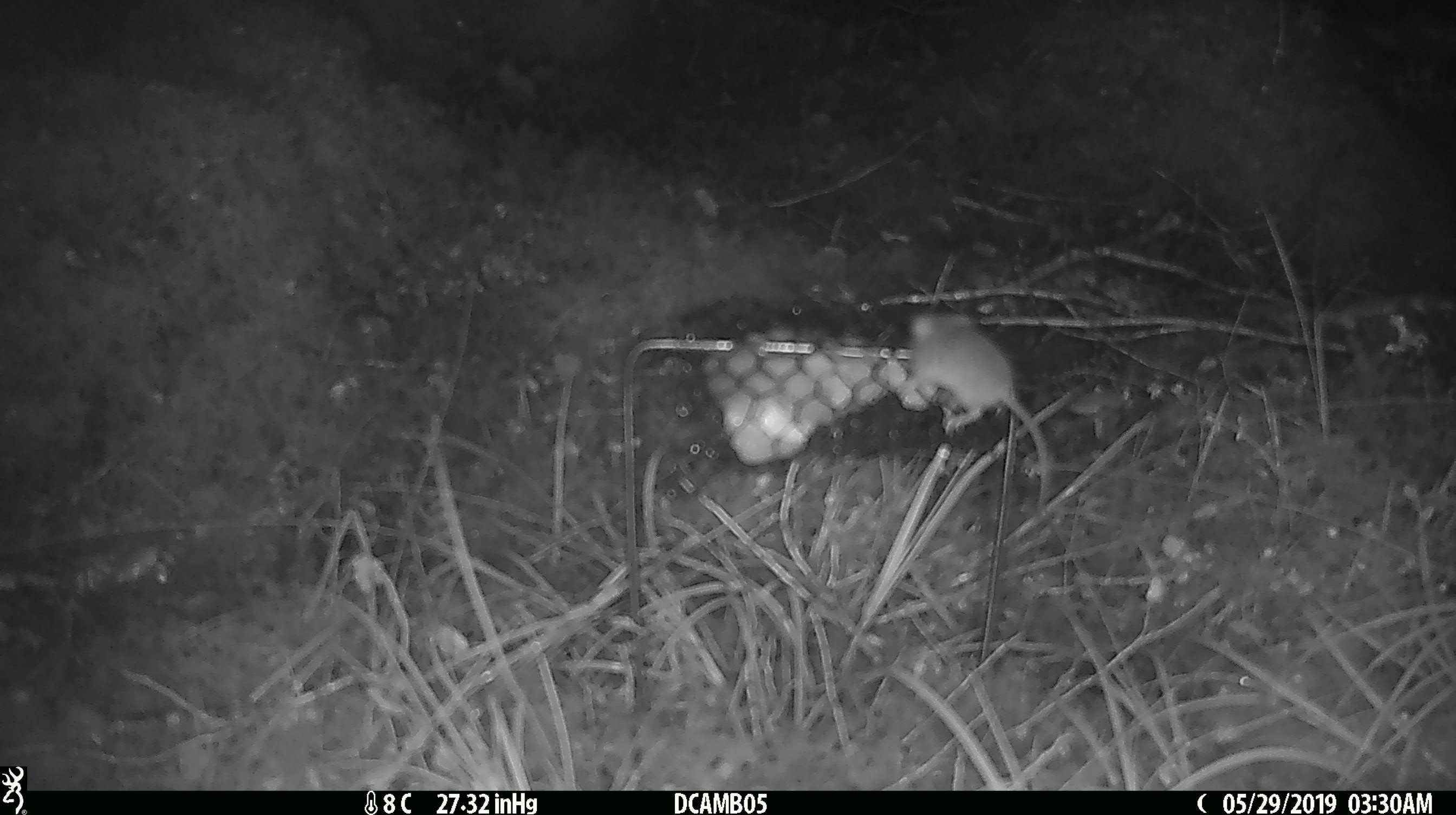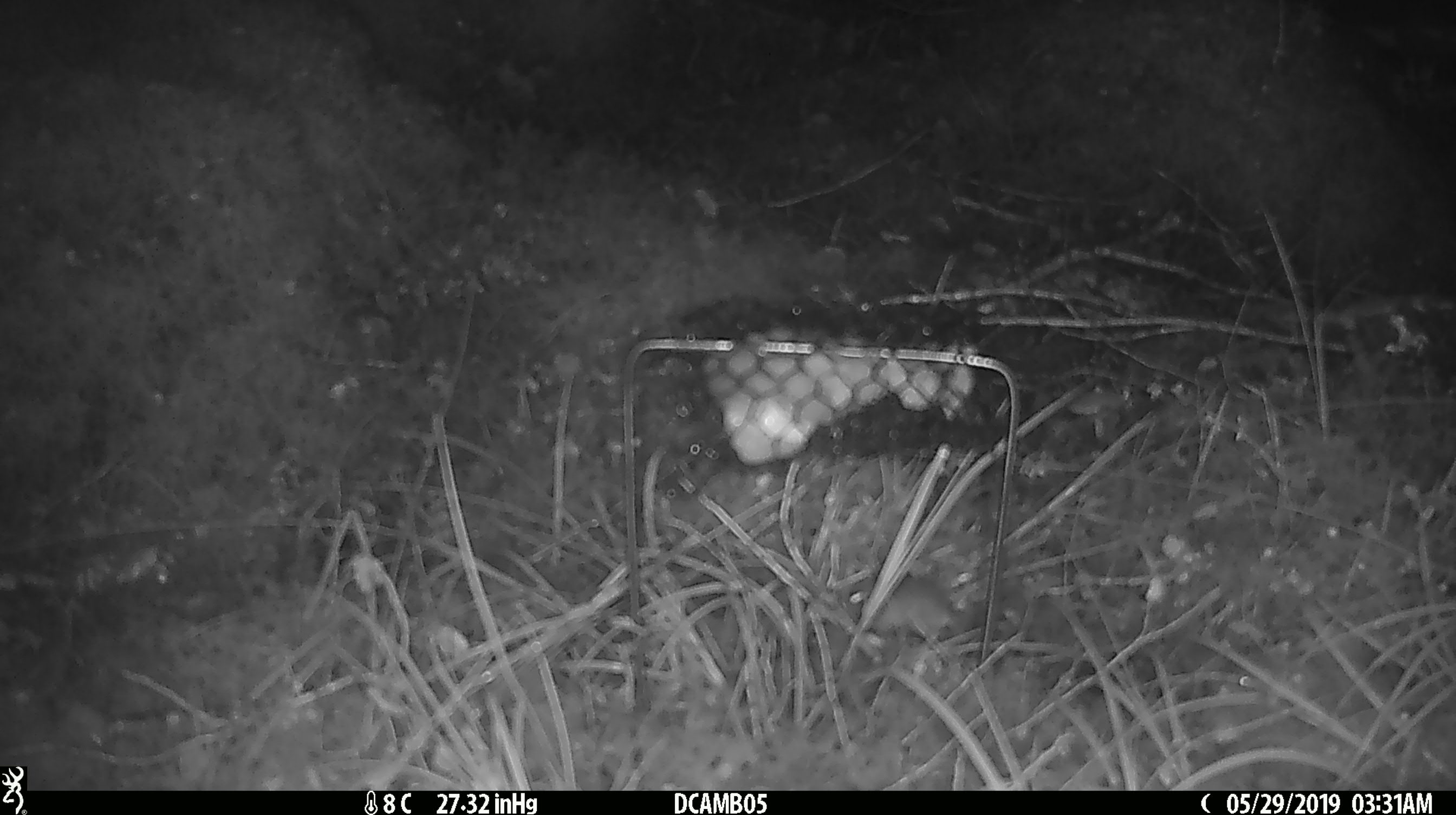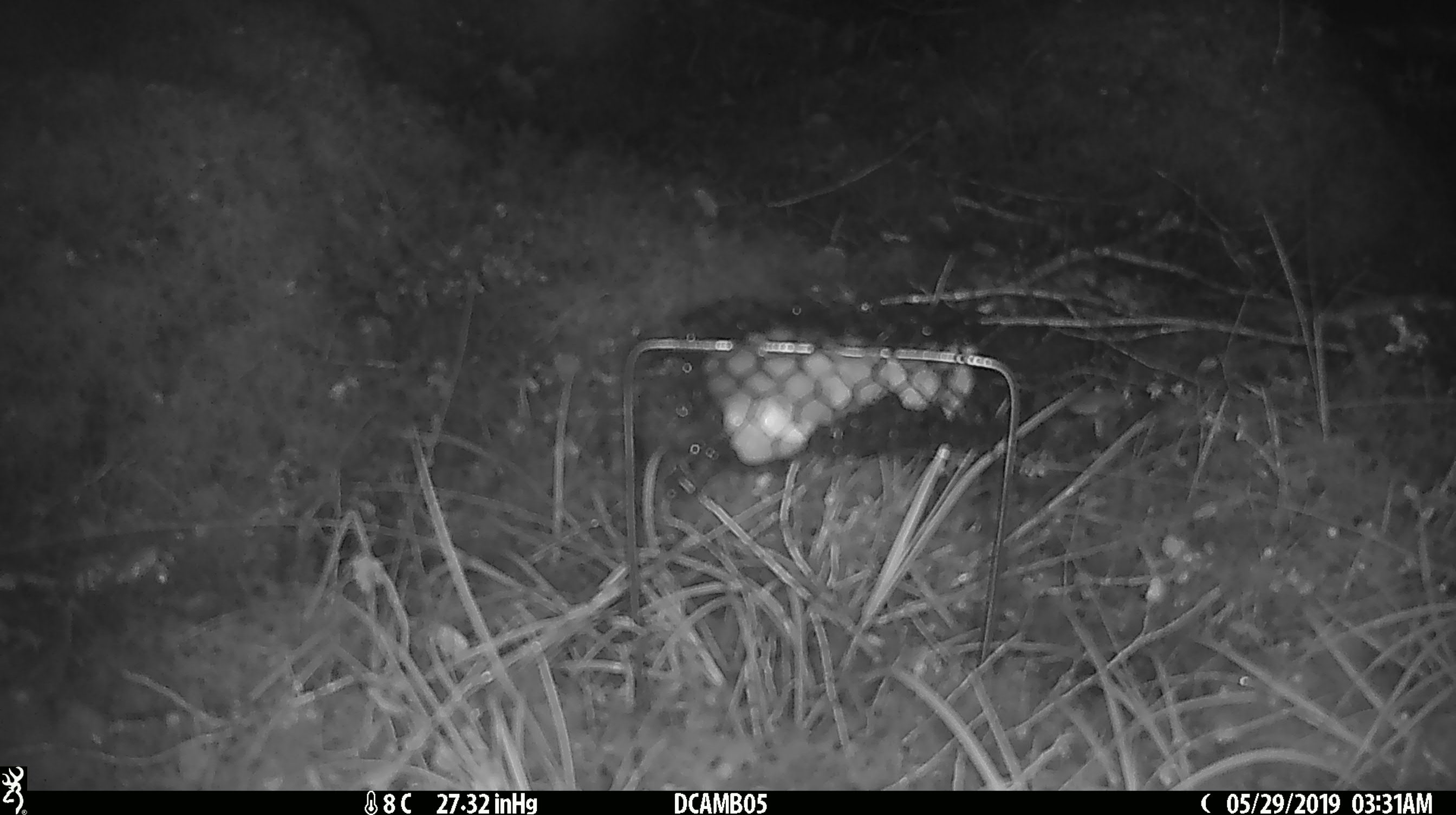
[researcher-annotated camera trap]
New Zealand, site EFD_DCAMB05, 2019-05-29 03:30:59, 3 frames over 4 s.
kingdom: Animalia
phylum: Chordata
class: Mammalia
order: Rodentia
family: Muridae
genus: Mus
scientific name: Mus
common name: mouse